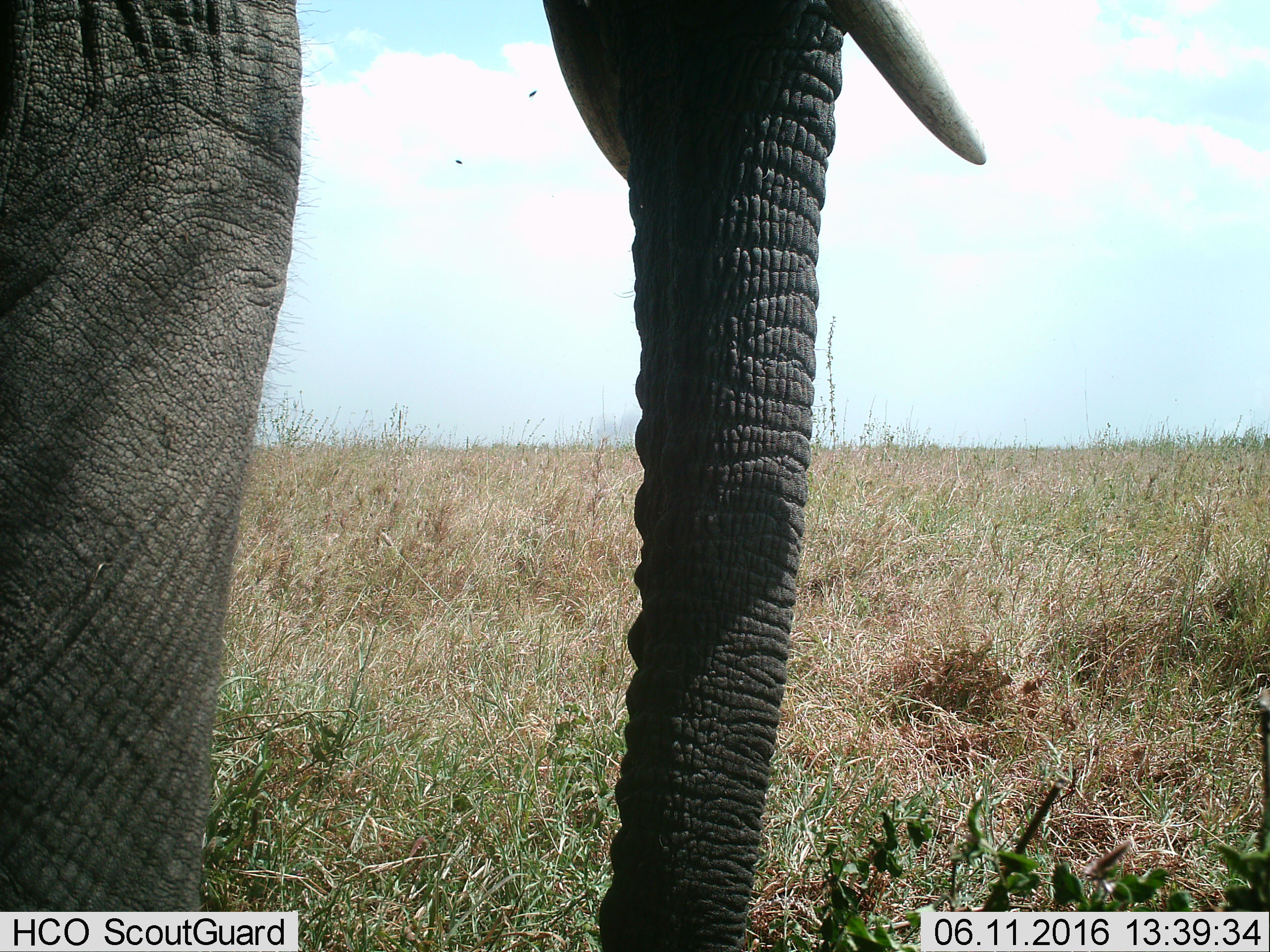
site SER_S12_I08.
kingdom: Animalia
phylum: Chordata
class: Mammalia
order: Proboscidea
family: Elephantidae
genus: Loxodonta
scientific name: Loxodonta africana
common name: african bush elephant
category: elephant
Elephant (african bush elephant) (Loxodonta africana), count 1. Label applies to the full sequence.